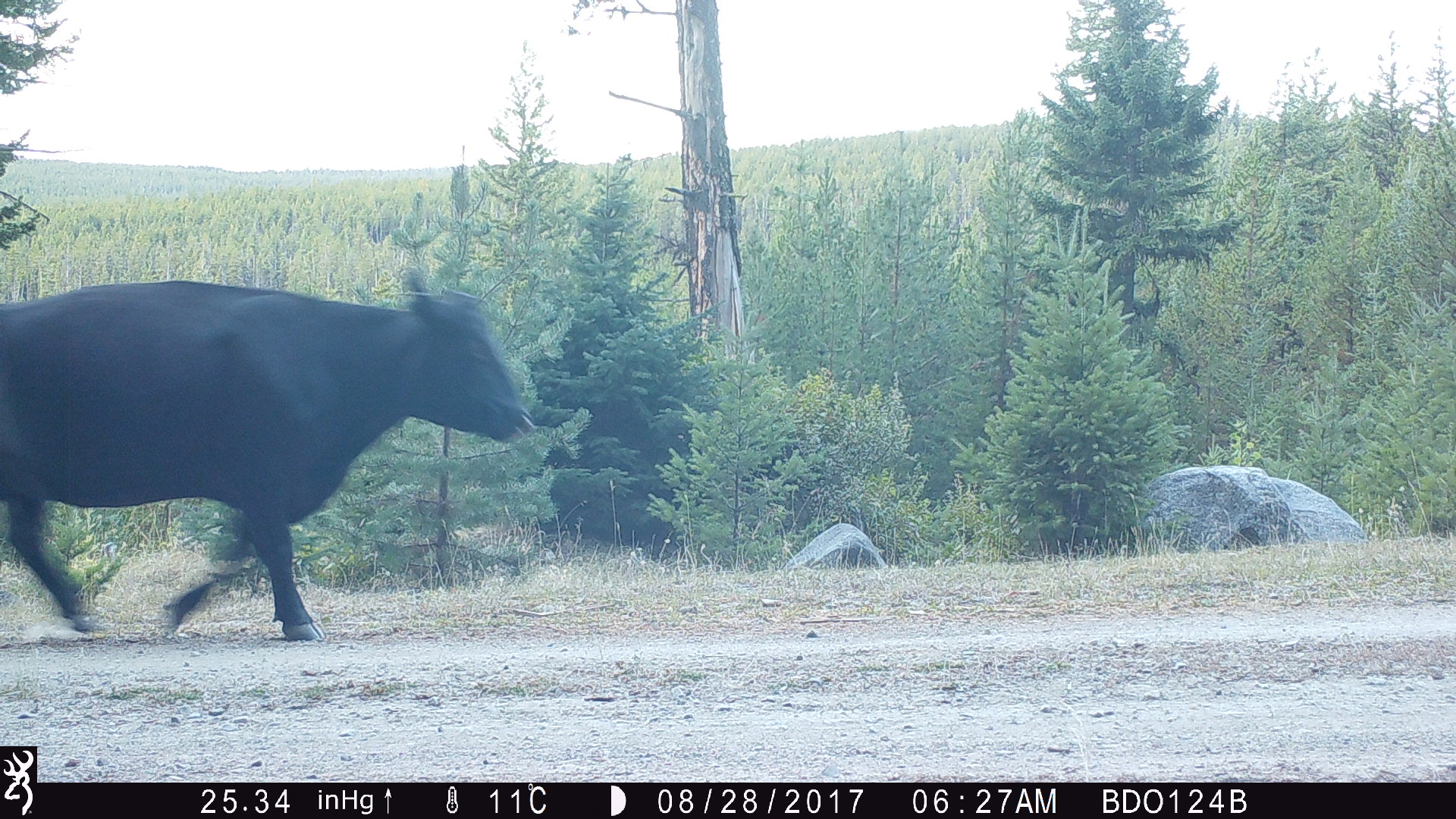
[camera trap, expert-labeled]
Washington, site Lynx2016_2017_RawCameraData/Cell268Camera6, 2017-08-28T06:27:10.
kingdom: Animalia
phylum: Chordata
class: Mammalia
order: Artiodactyla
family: Bovidae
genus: Bos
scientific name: Bos taurus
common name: domestic cattle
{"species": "domestic cattle (Bos taurus)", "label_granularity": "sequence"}